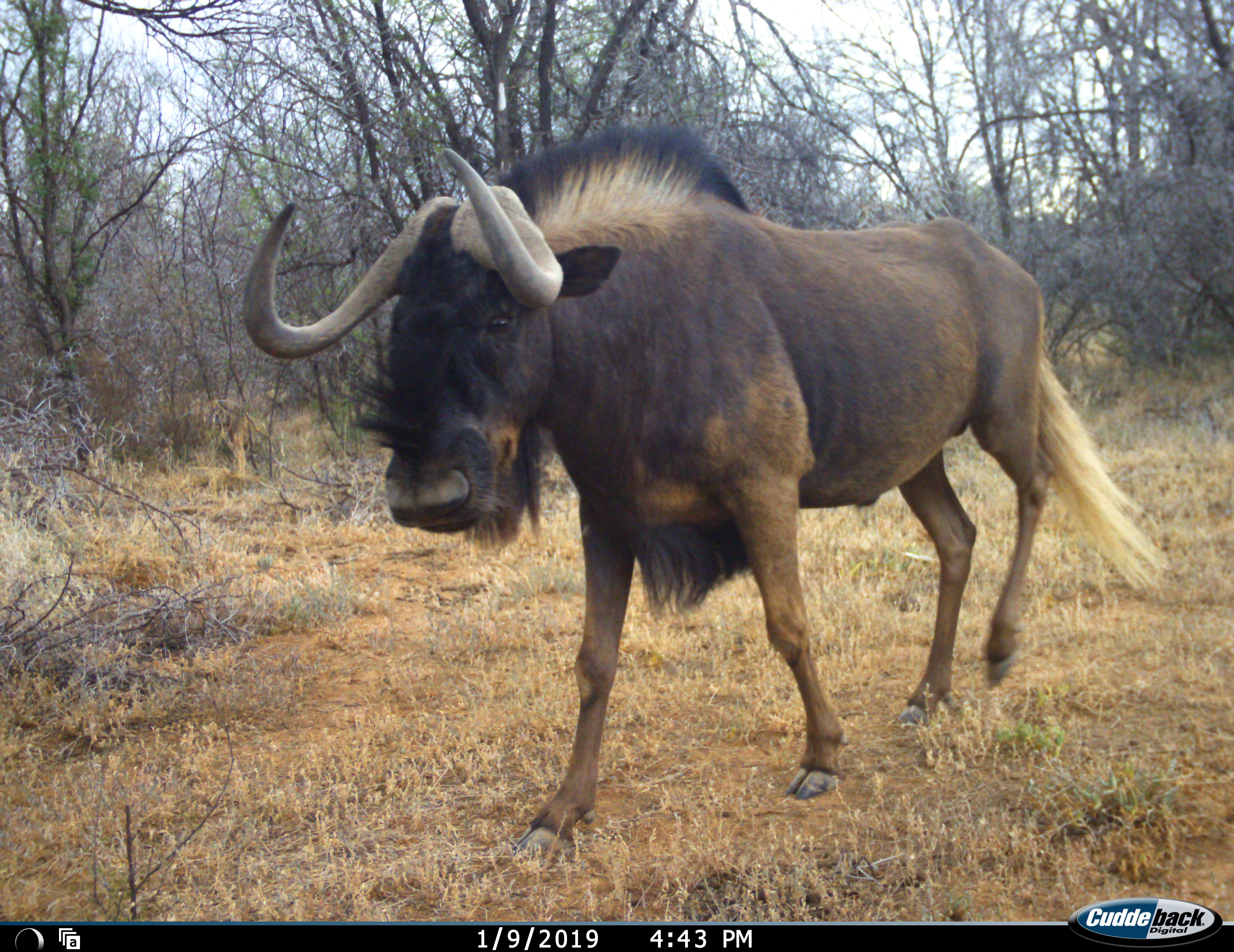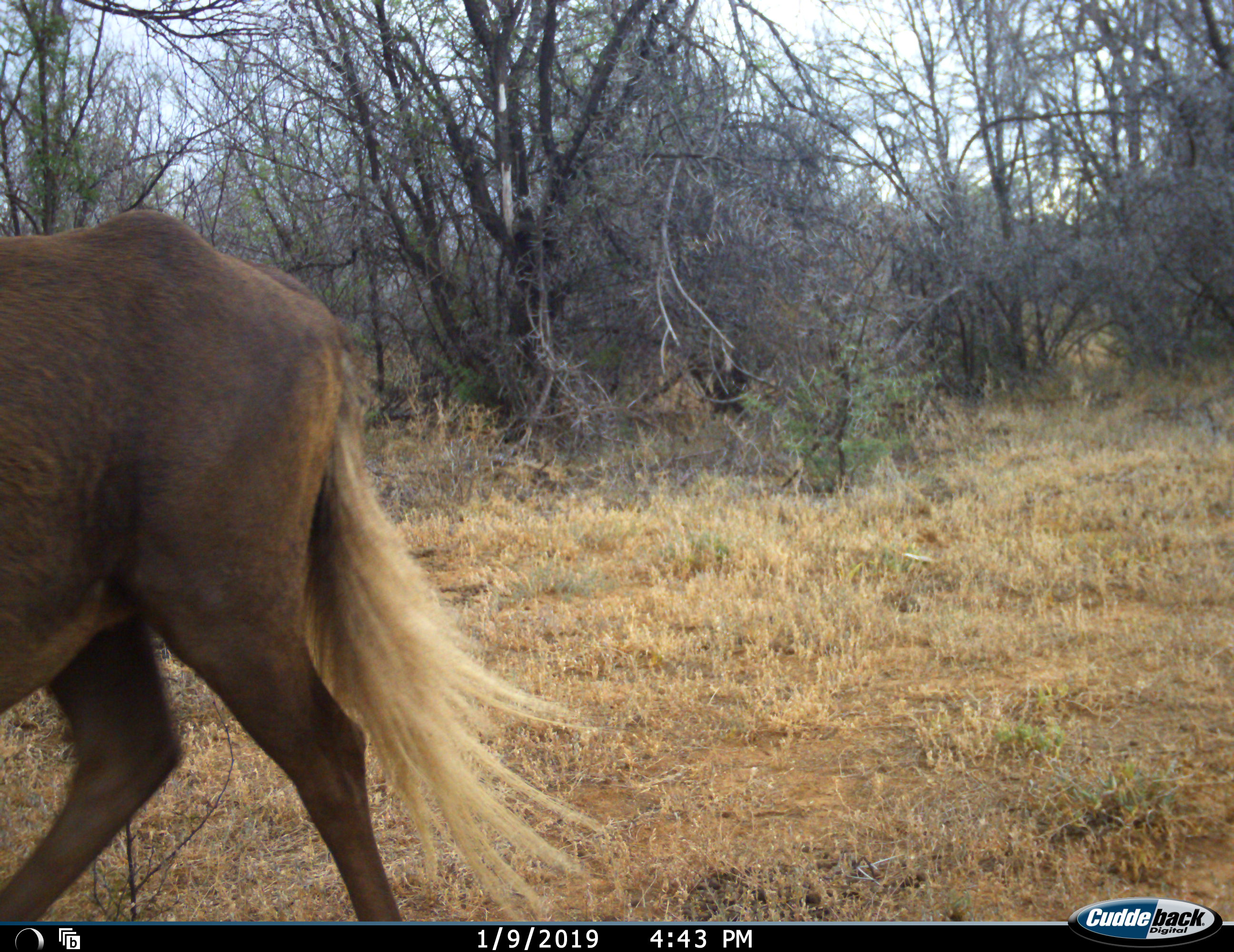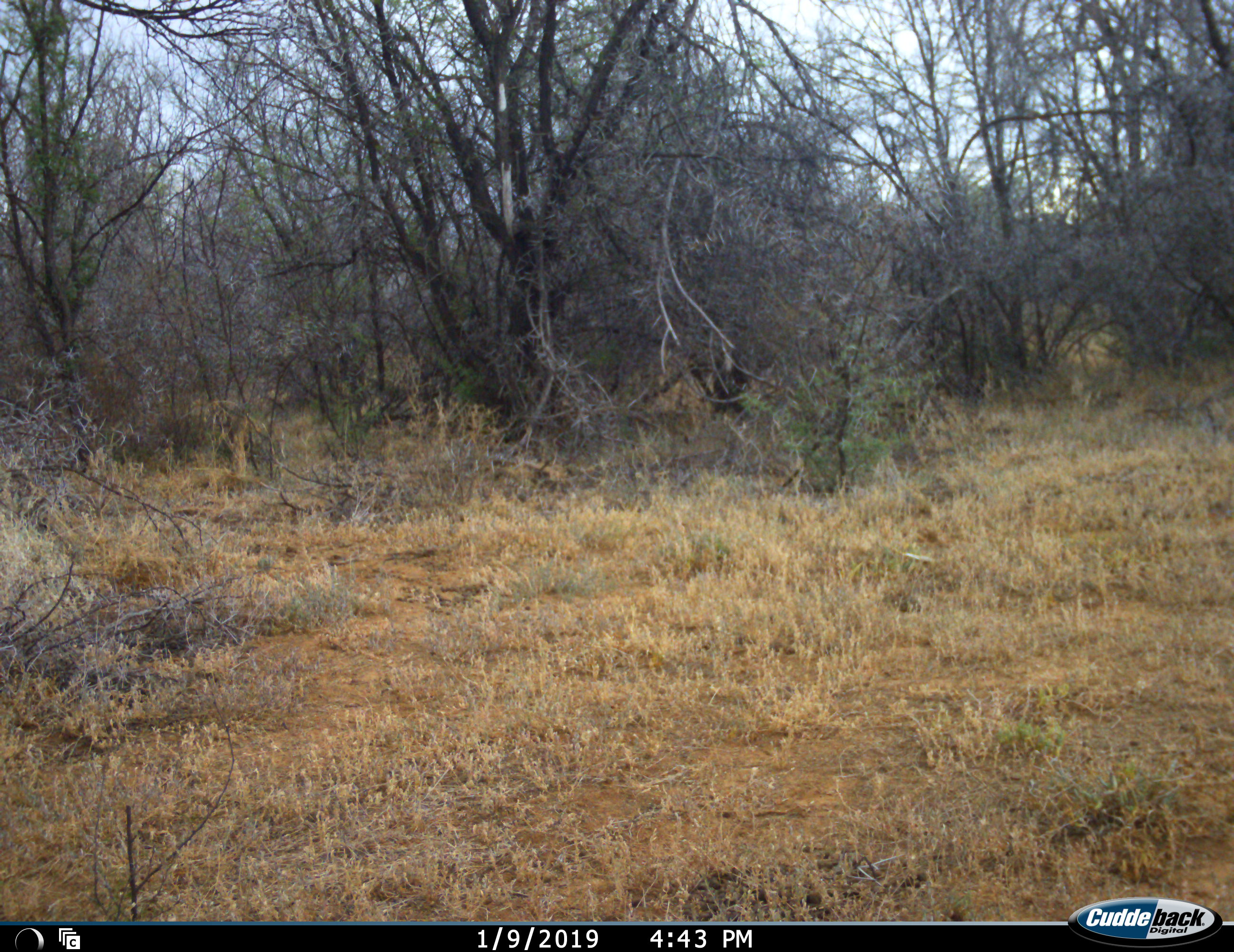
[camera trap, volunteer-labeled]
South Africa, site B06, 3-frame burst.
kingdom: Animalia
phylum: Chordata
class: Mammalia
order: Artiodactyla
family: Bovidae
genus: Connochaetes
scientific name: Connochaetes gnou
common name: black wildebeest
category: wildebeestblack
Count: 1.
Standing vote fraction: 0%.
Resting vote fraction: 0%.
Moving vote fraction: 100%.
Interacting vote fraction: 0%.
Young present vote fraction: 0%.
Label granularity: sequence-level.